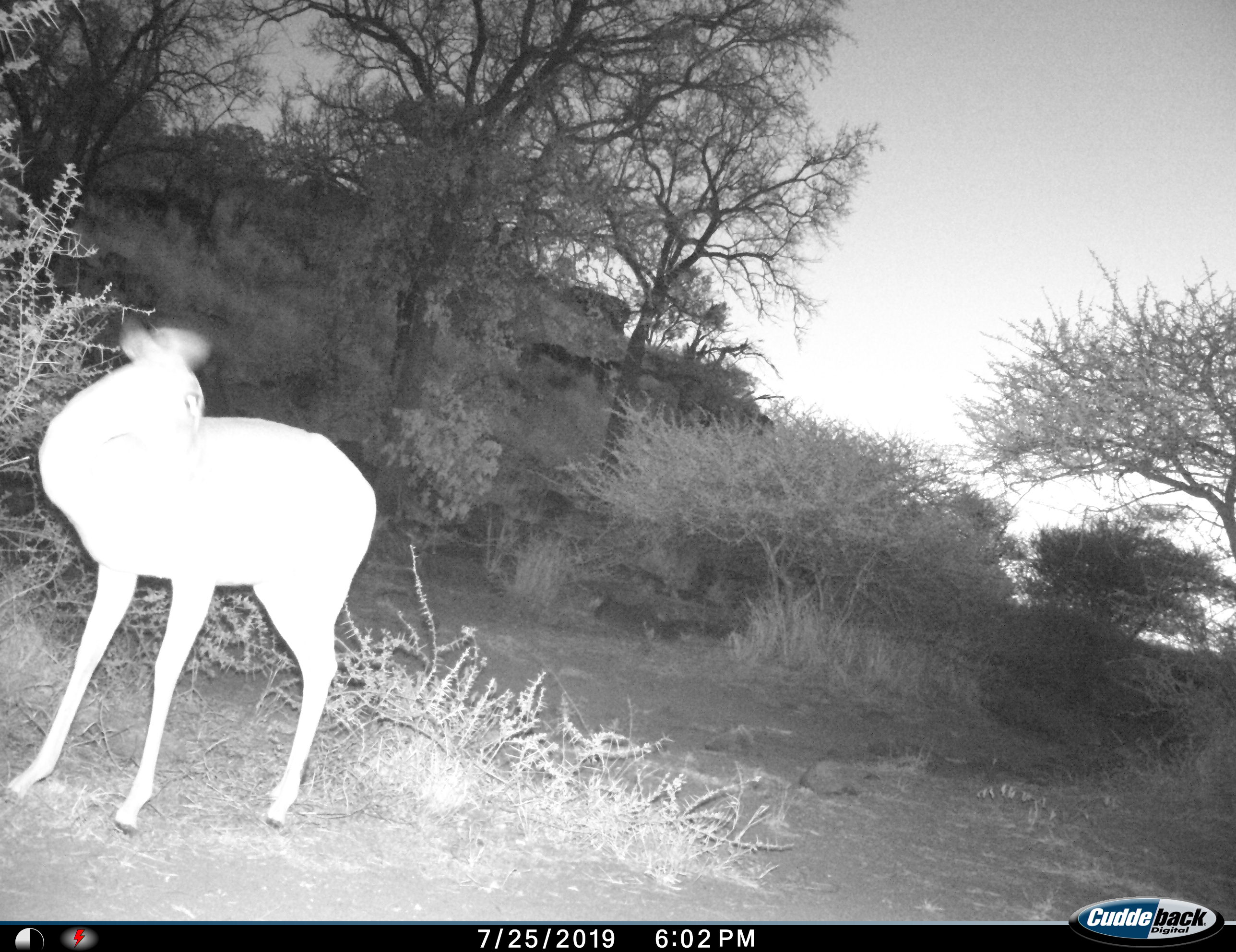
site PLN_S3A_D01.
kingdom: Animalia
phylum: Chordata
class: Mammalia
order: Artiodactyla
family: Bovidae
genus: Aepyceros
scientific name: Aepyceros melampus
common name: impala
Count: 1.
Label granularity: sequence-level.